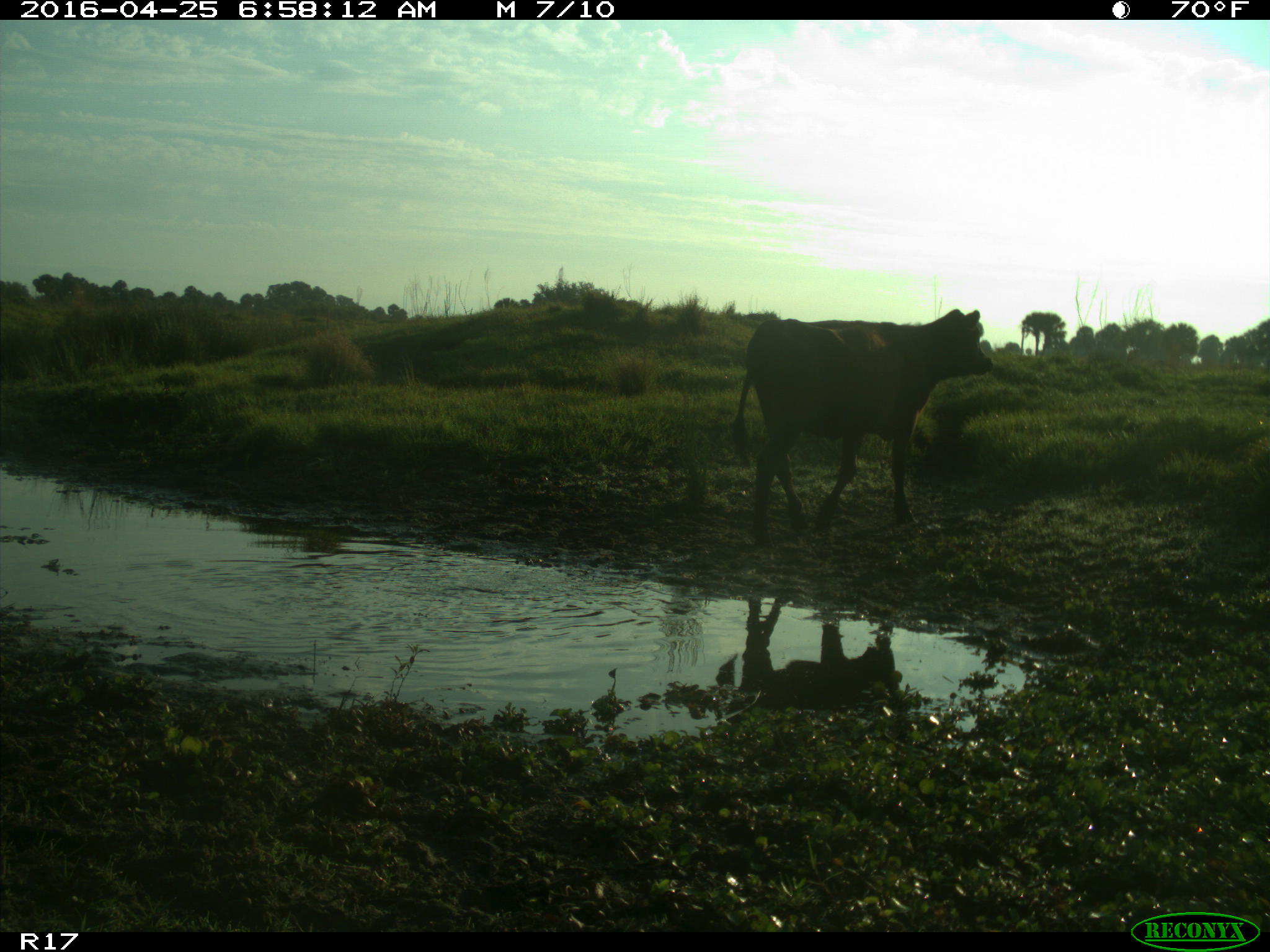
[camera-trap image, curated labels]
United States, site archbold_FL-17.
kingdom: Animalia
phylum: Chordata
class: Mammalia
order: Artiodactyla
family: Bovidae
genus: Bos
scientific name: Bos taurus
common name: domestic cow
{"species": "Bos taurus (domestic cow)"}